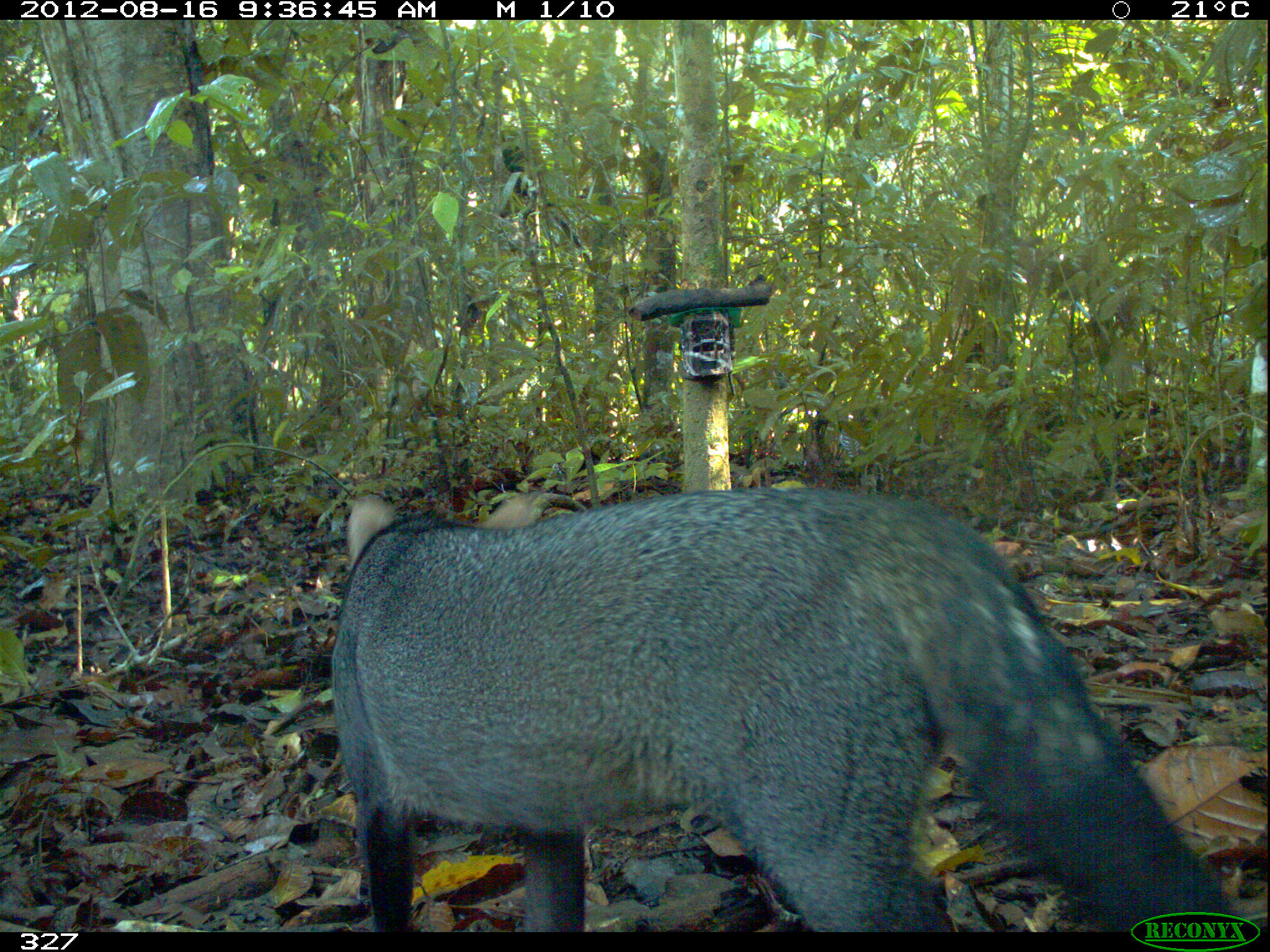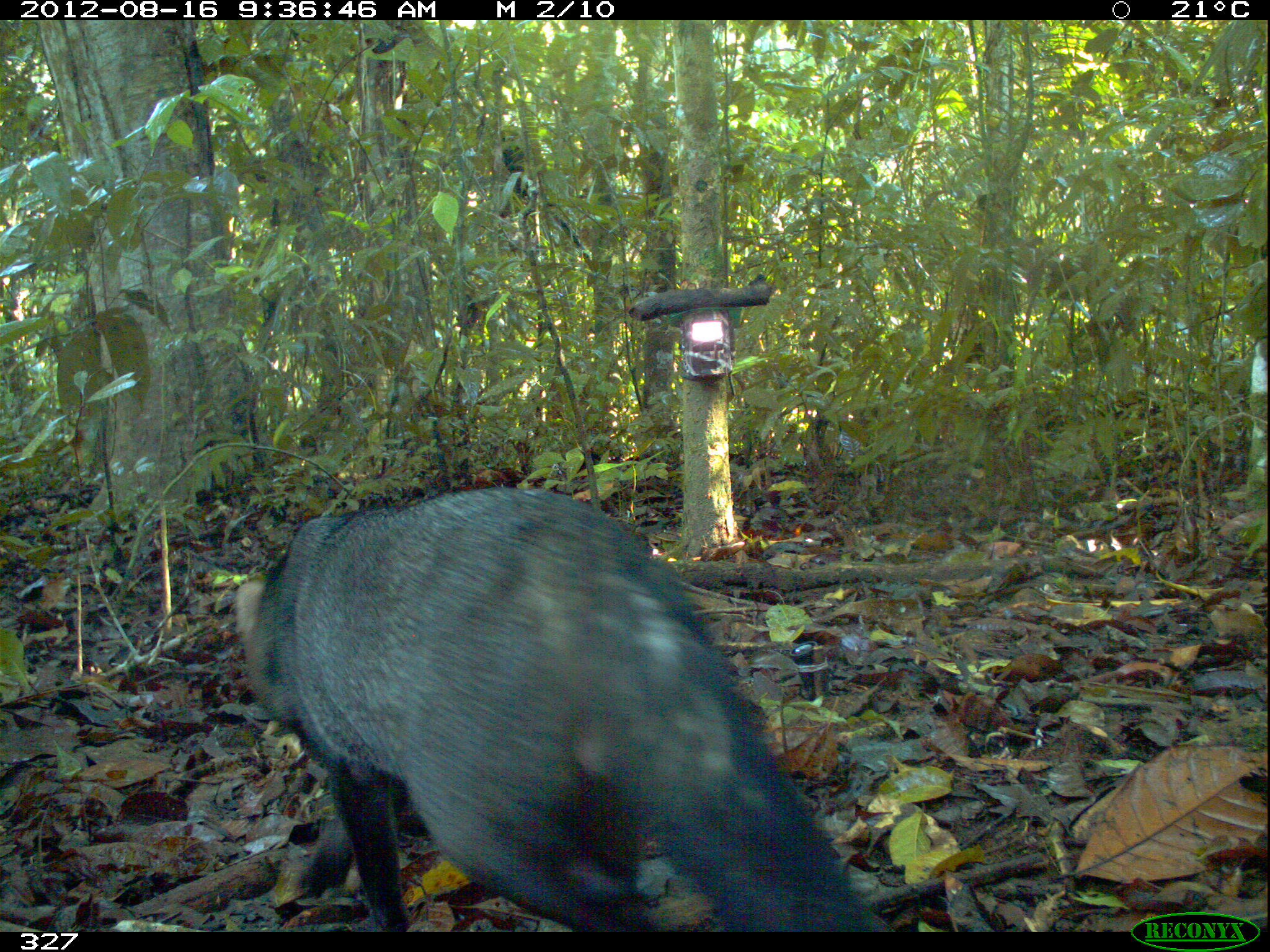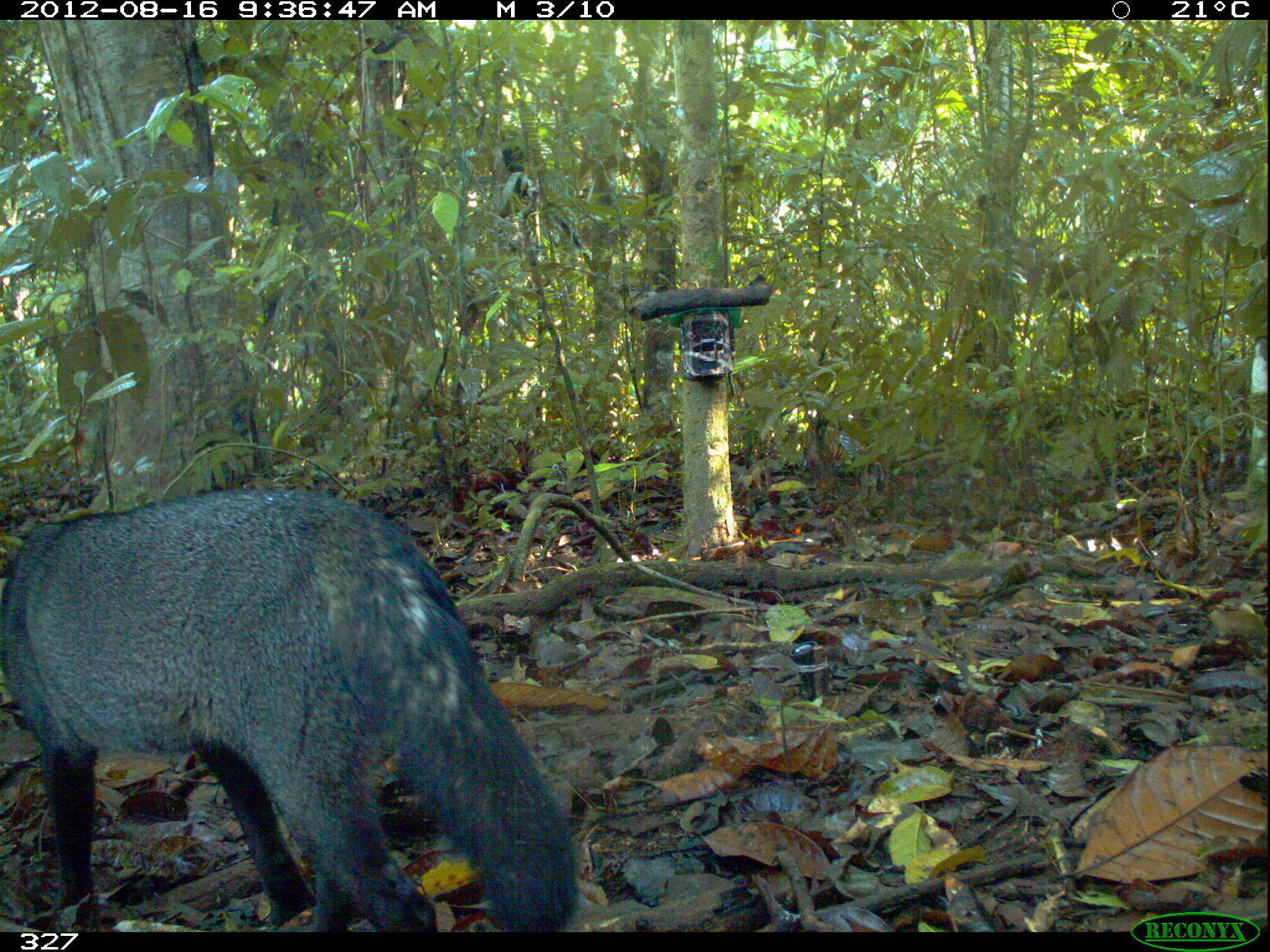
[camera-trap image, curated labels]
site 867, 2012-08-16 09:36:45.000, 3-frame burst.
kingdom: Animalia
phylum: Chordata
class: Mammalia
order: Carnivora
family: Canidae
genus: Atelocynus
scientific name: Atelocynus microtis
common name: short-eared dog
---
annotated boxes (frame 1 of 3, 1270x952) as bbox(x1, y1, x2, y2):
atelocynus microtis: bbox(330, 488, 1249, 931)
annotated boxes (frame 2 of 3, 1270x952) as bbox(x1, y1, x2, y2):
atelocynus microtis: bbox(234, 485, 897, 933)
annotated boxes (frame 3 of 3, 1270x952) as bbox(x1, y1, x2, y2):
atelocynus microtis: bbox(0, 485, 581, 932)